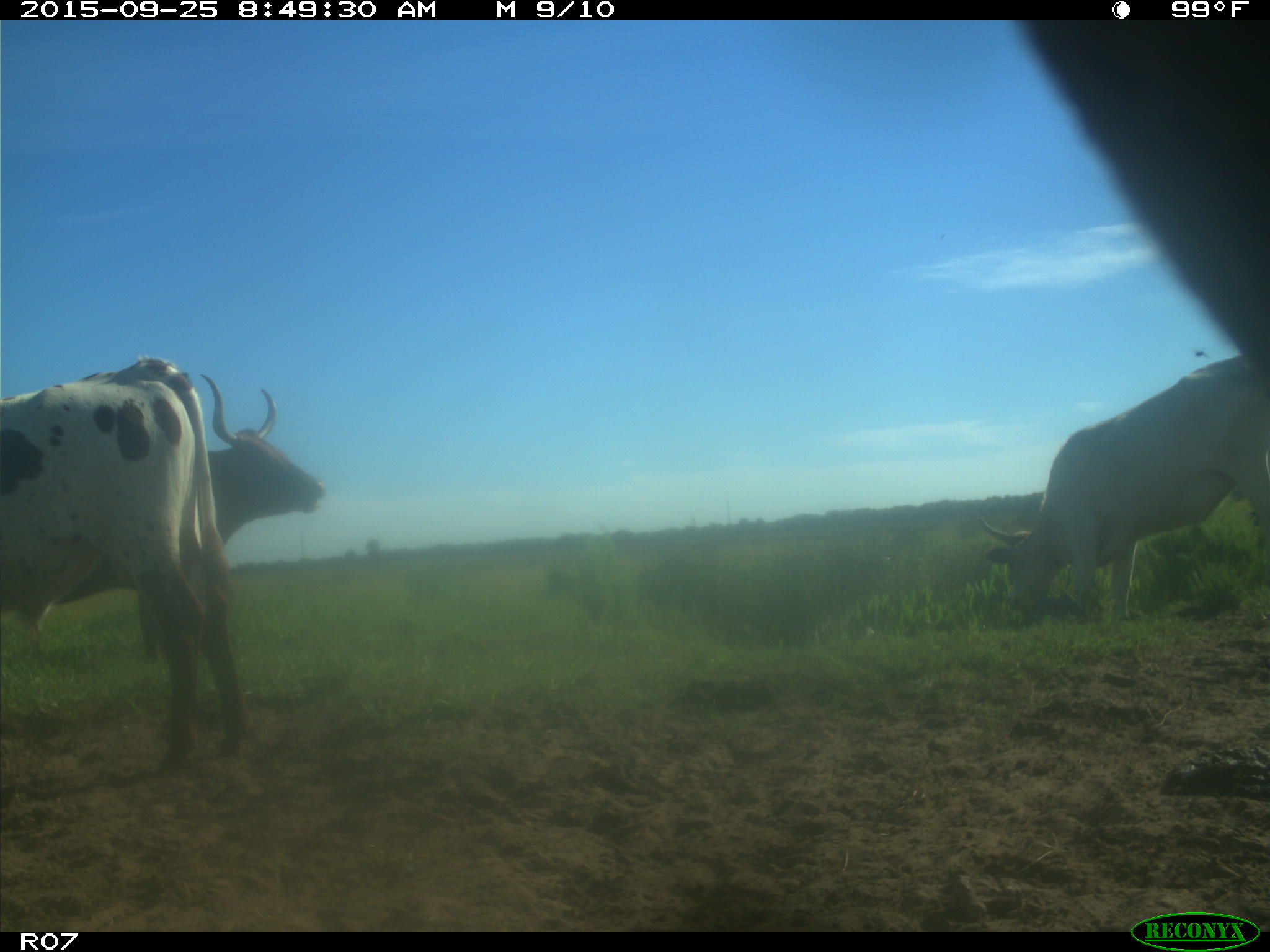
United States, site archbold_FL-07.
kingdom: Animalia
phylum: Chordata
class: Mammalia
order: Artiodactyla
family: Bovidae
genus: Bos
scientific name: Bos taurus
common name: domestic cow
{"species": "Bos taurus (domestic cow)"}